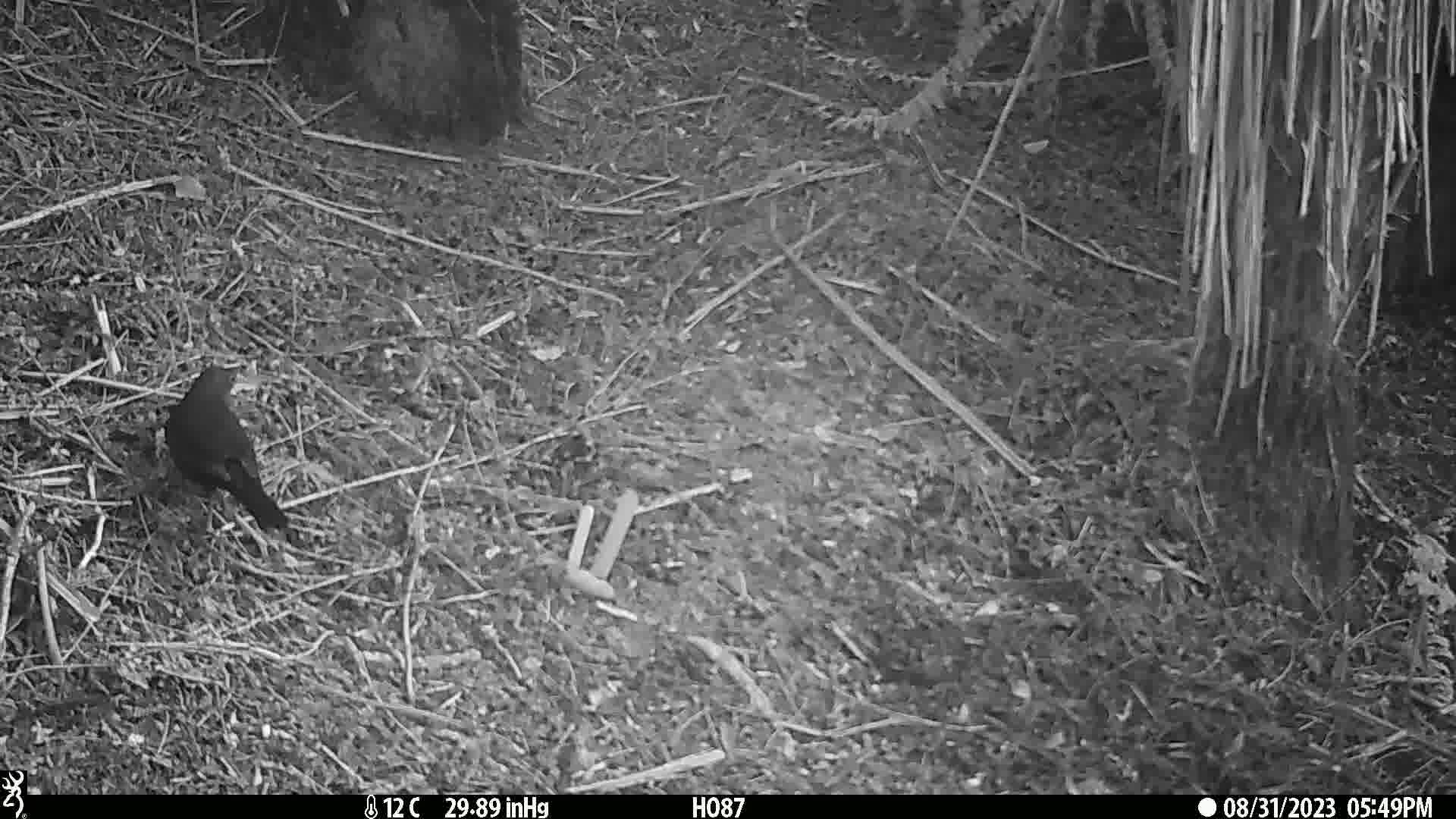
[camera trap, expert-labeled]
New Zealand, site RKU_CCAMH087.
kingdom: Animalia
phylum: Chordata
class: Aves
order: Passeriformes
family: Turdidae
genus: Turdus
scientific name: Turdus merula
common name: eurasian blackbird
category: blackbird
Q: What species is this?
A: Blackbird (eurasian blackbird) (Turdus merula).